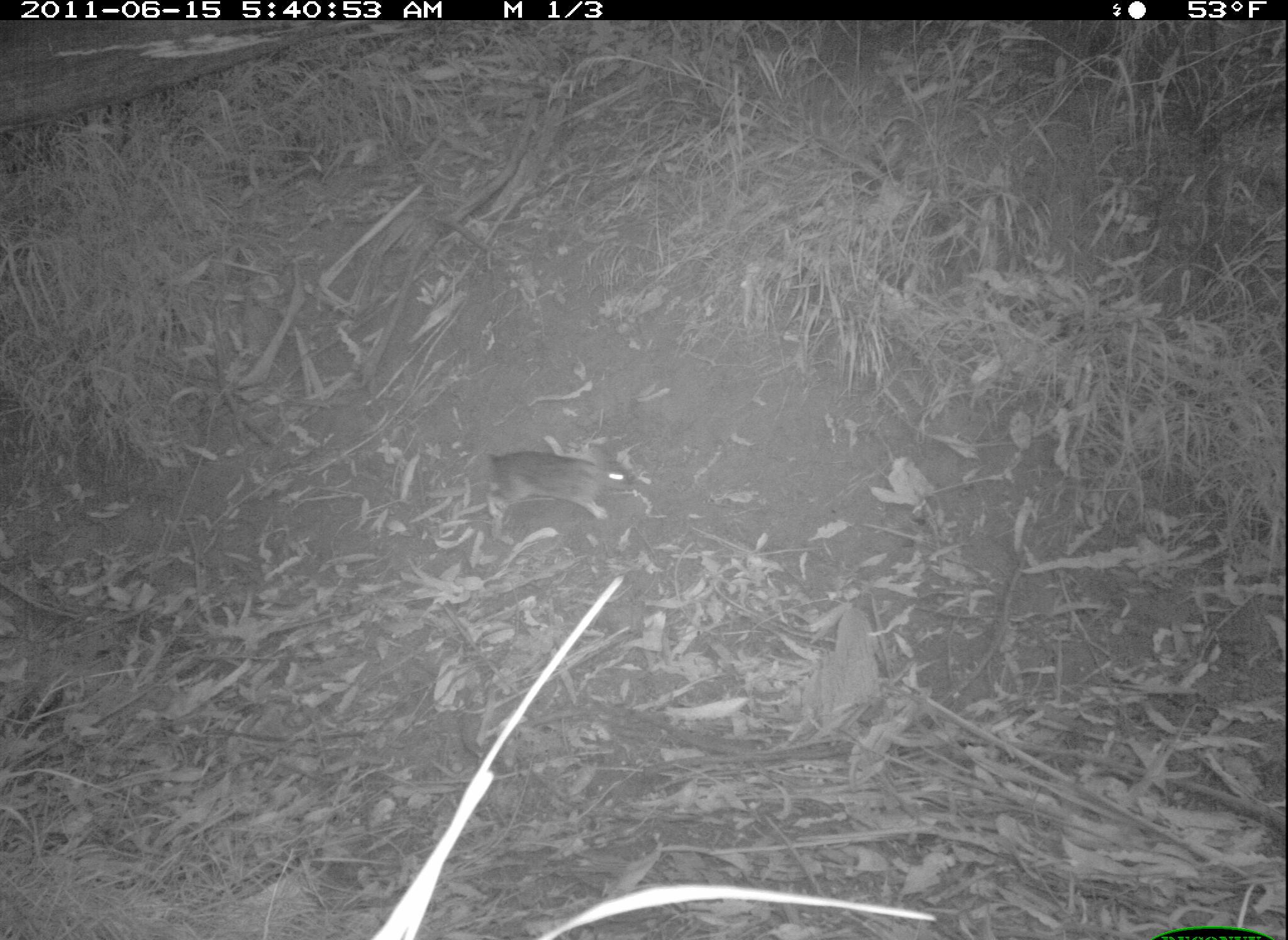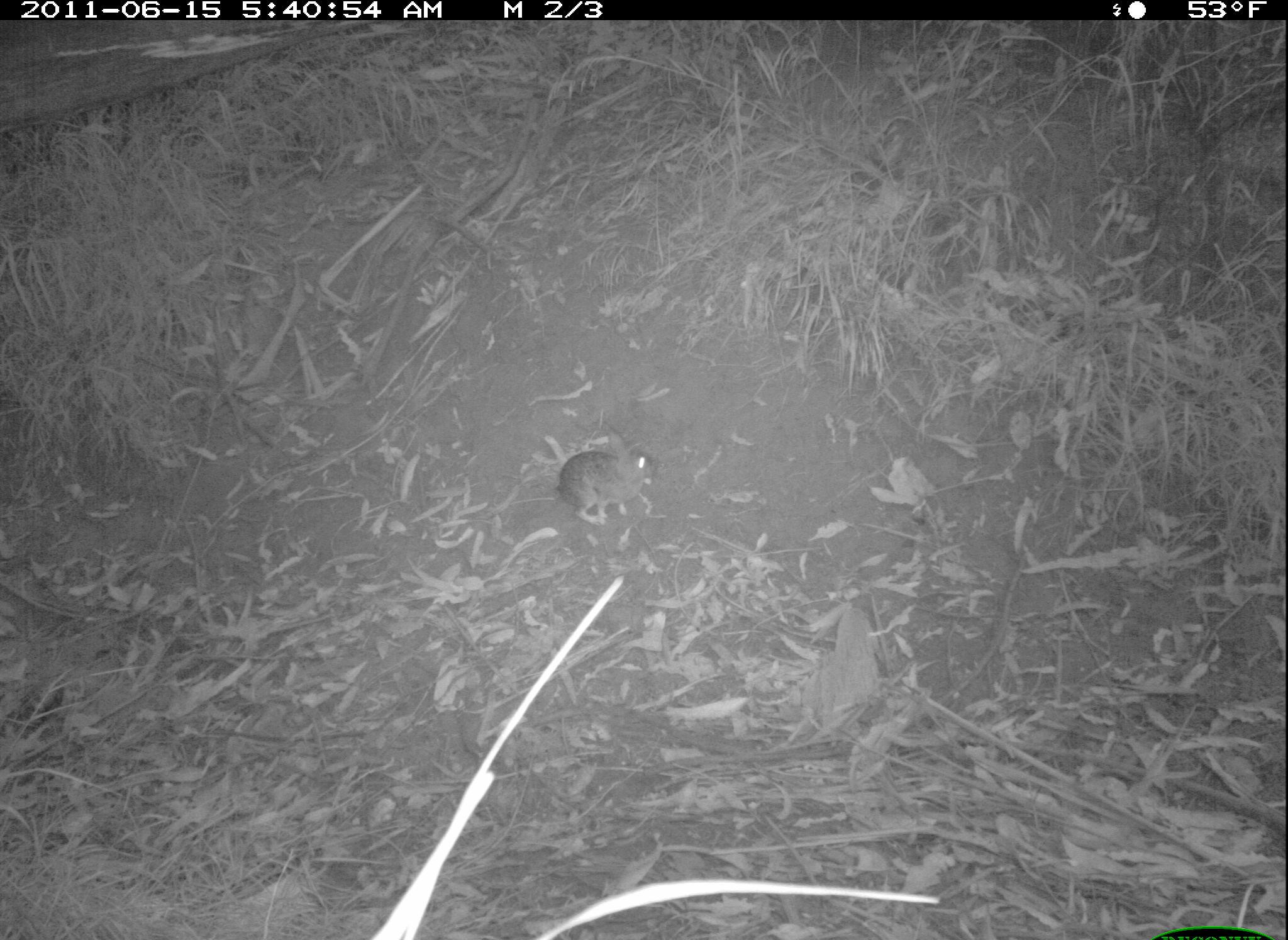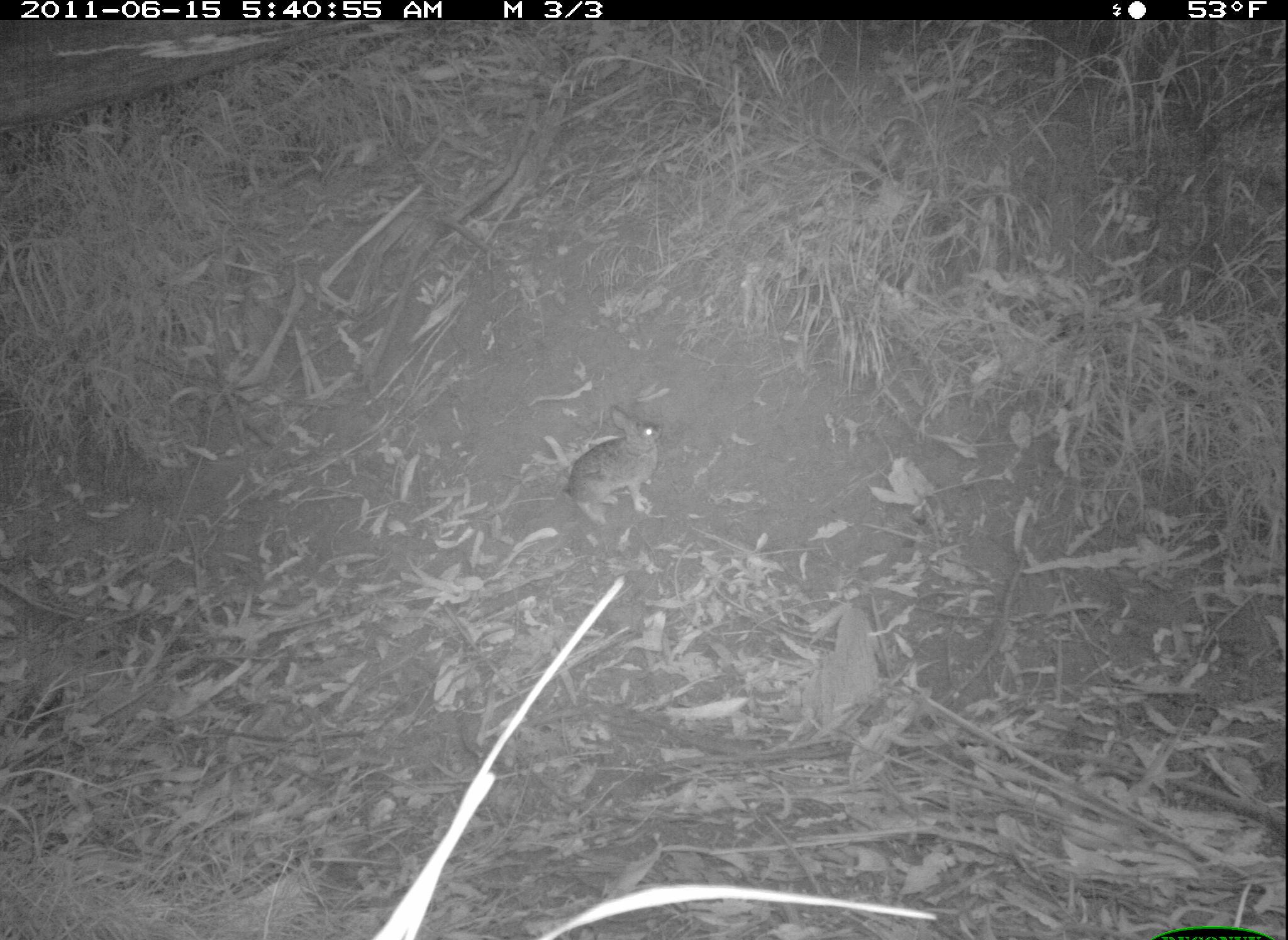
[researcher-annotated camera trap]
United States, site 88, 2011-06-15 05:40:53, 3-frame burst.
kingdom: Animalia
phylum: Chordata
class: Mammalia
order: Lagomorpha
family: Leporidae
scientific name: Leporidae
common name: rabbits and hares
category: rabbit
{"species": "rabbit (rabbits and hares) (Leporidae)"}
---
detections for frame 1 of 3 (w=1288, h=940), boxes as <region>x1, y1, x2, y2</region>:
rabbit: <region>470, 435, 646, 535</region>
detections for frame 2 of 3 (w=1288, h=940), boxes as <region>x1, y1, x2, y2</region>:
rabbit: <region>543, 420, 678, 552</region>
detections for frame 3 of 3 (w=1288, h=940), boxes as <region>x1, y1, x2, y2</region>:
rabbit: <region>562, 403, 675, 530</region>